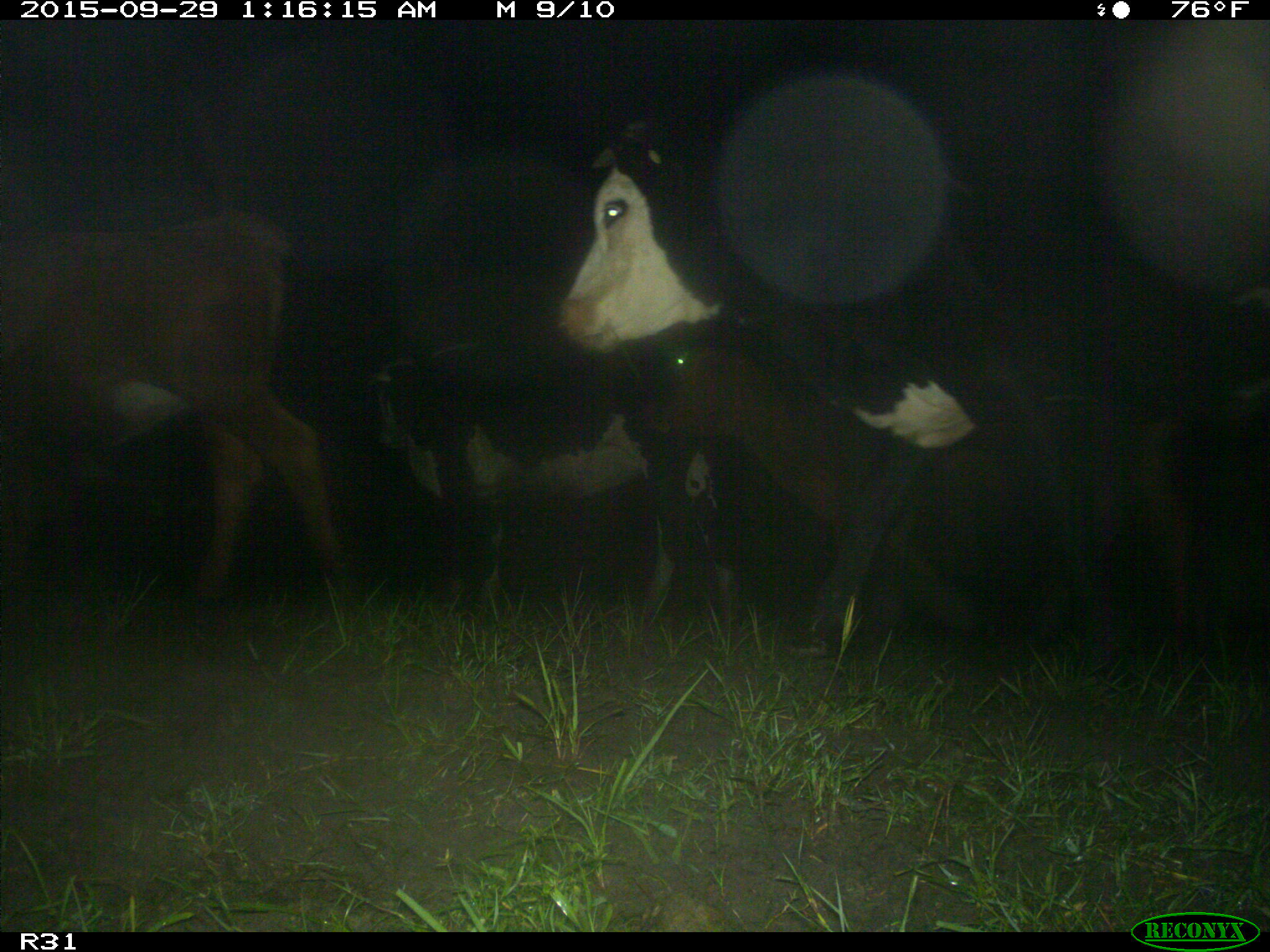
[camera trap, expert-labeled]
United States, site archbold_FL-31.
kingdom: Animalia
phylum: Chordata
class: Mammalia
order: Artiodactyla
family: Bovidae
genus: Bos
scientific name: Bos taurus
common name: domestic cow